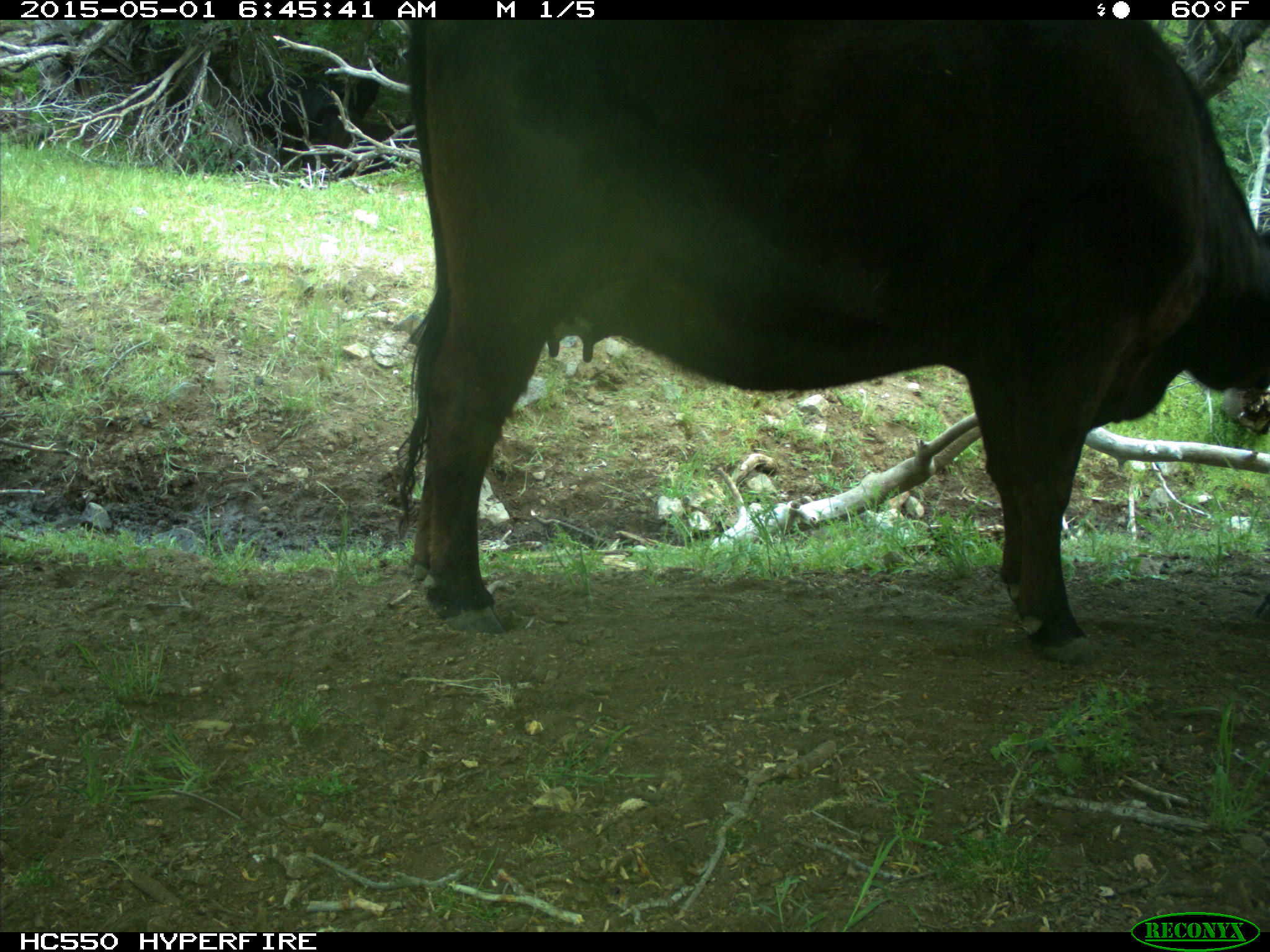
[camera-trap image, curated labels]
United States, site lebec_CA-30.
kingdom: Animalia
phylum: Chordata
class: Mammalia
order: Artiodactyla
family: Bovidae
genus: Bos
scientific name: Bos taurus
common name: domestic cow